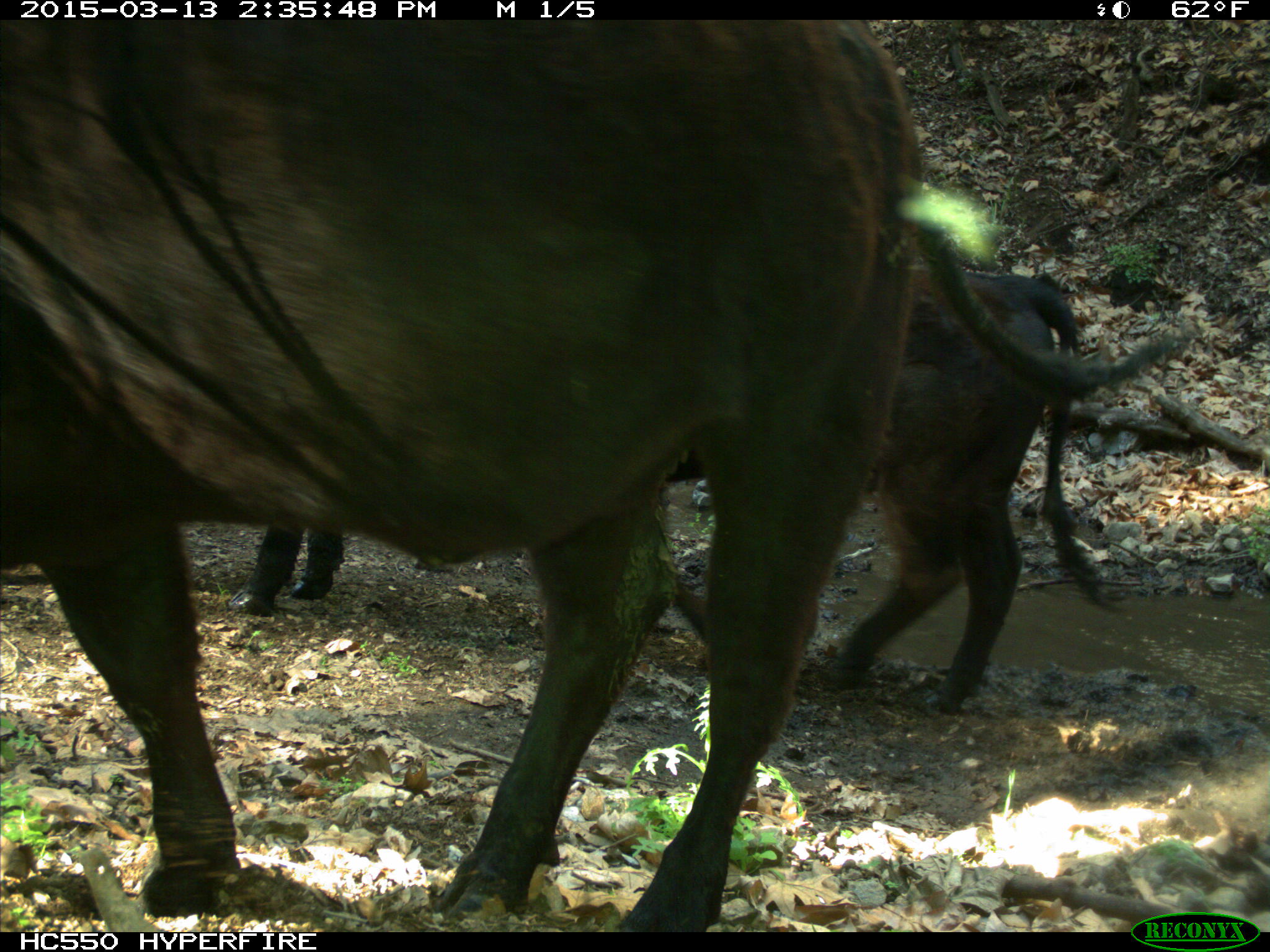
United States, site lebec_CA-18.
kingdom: Animalia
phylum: Chordata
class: Mammalia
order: Artiodactyla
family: Bovidae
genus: Bos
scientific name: Bos taurus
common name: domestic cow